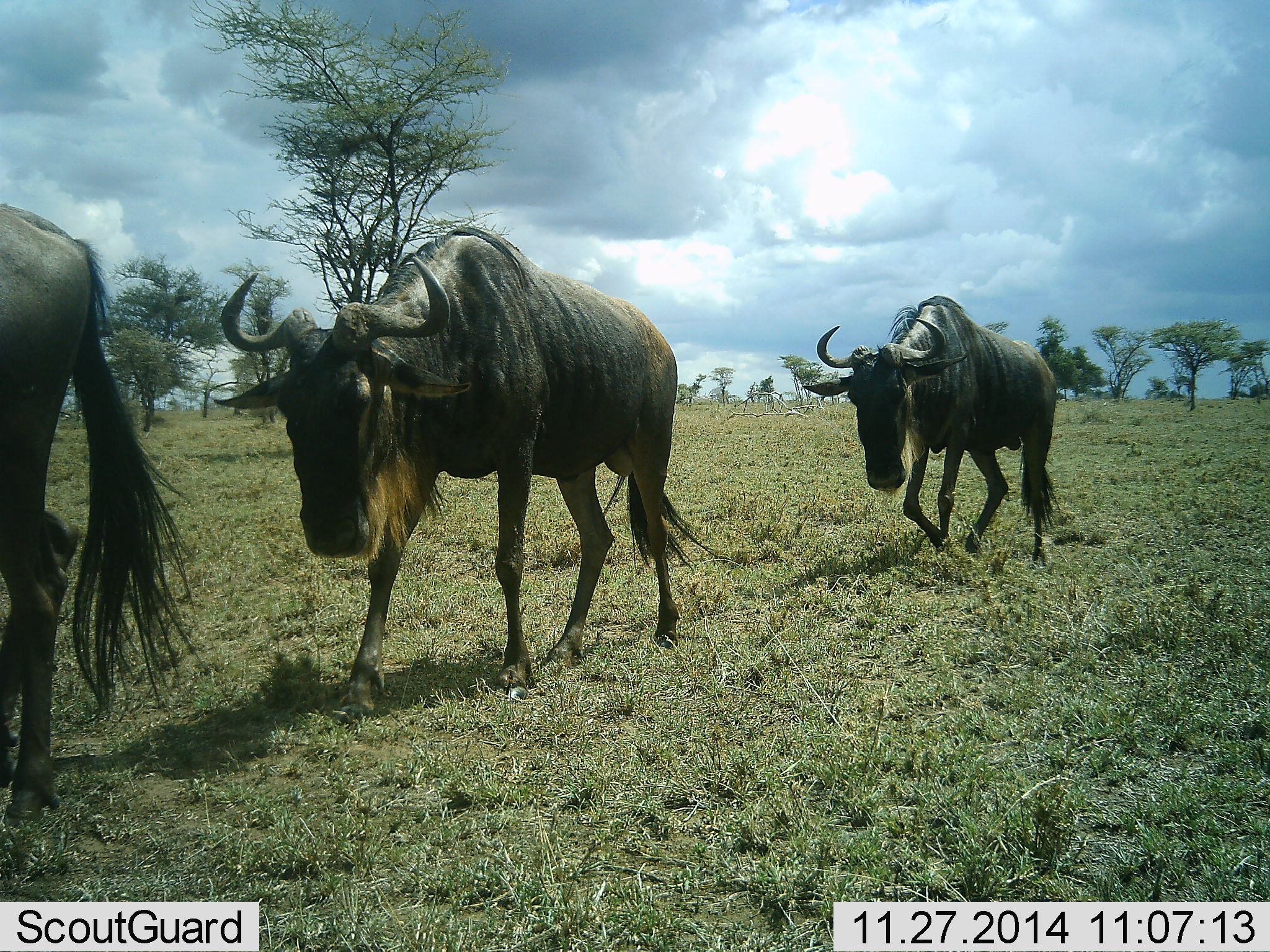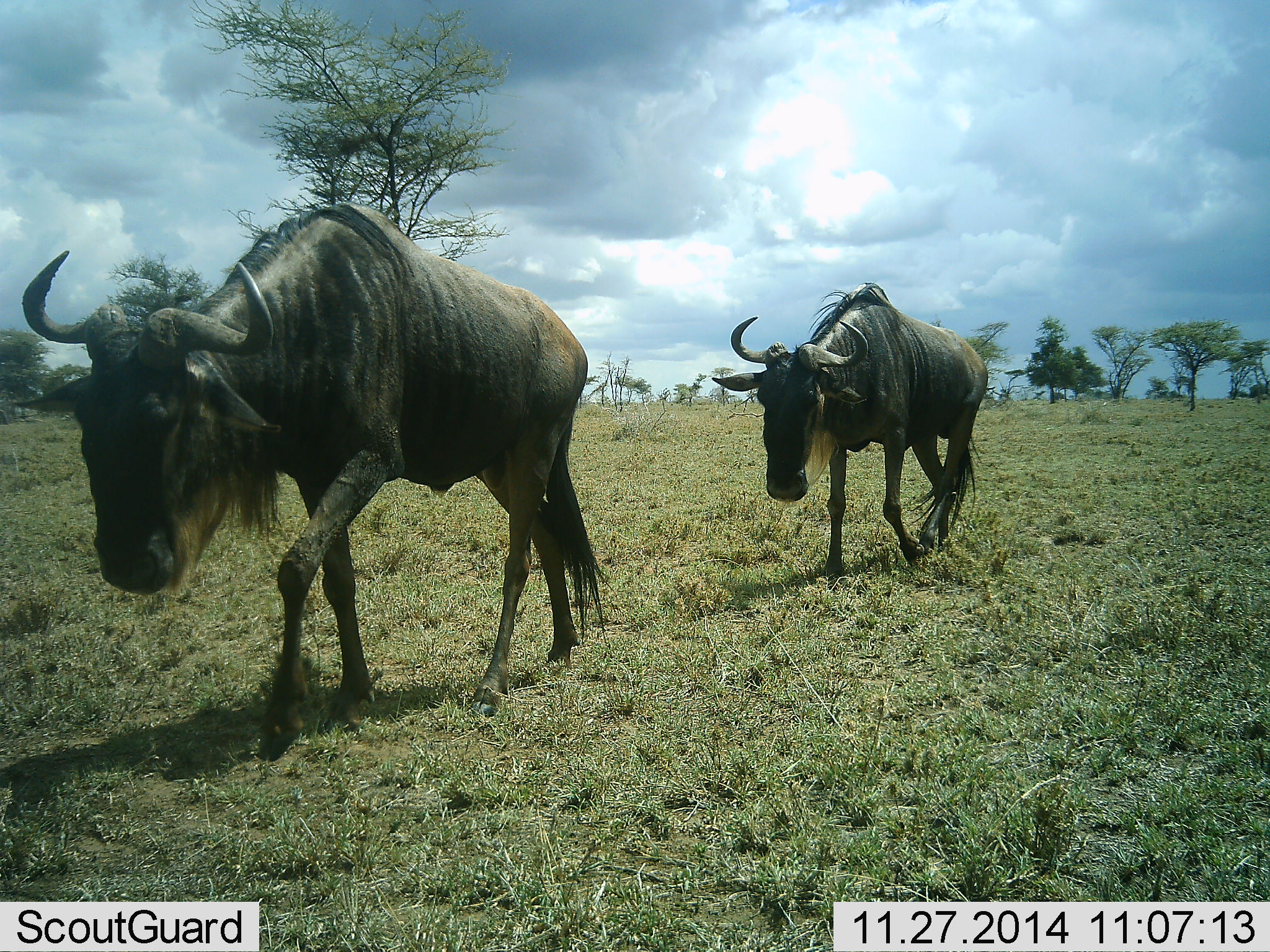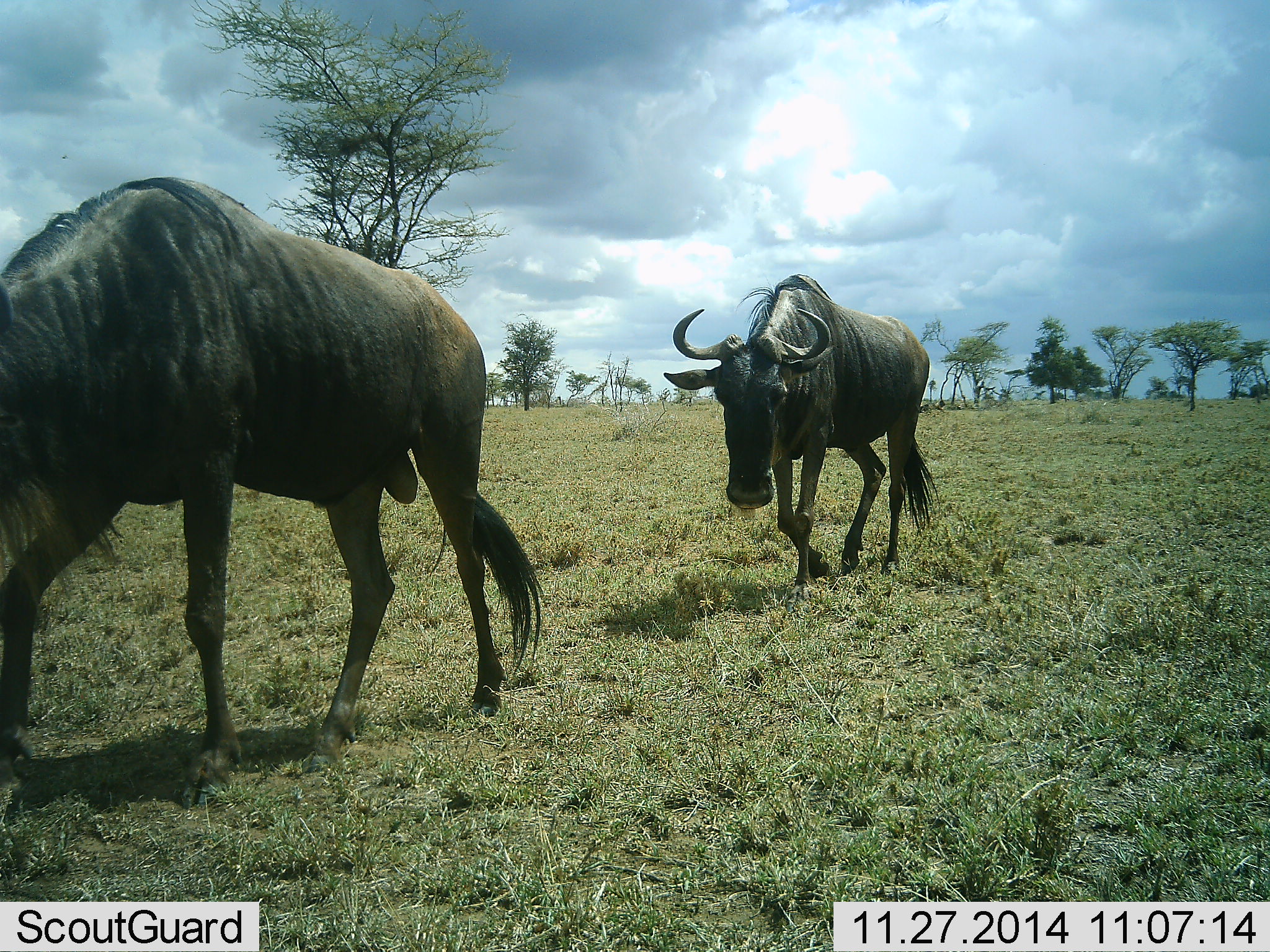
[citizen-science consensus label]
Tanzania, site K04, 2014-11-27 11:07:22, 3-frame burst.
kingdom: Animalia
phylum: Chordata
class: Mammalia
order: Artiodactyla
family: Bovidae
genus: Connochaetes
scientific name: Connochaetes taurinus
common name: blue wildebeest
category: wildebeest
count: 3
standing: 0%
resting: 0%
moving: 100%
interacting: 0%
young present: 0%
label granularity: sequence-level